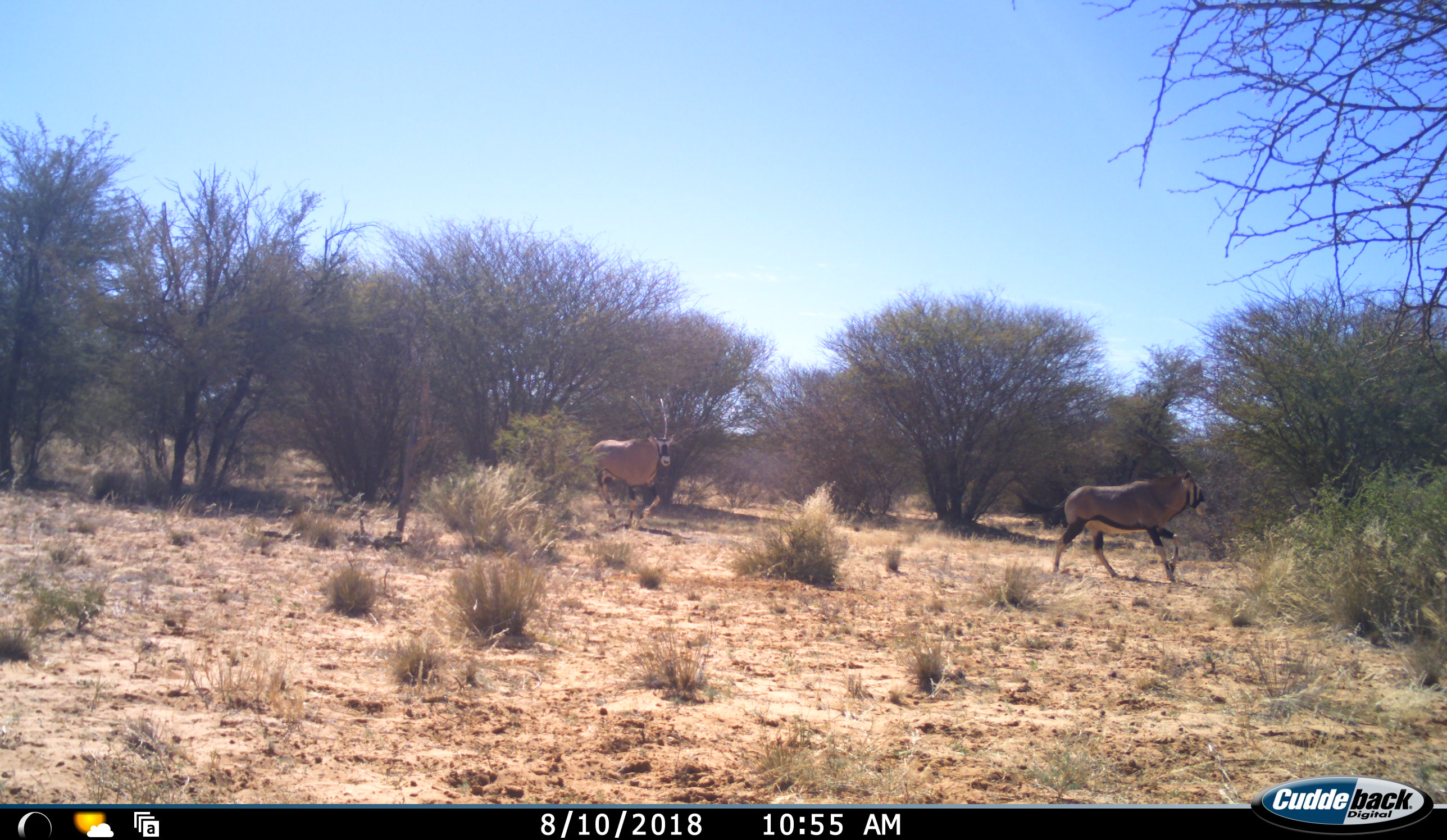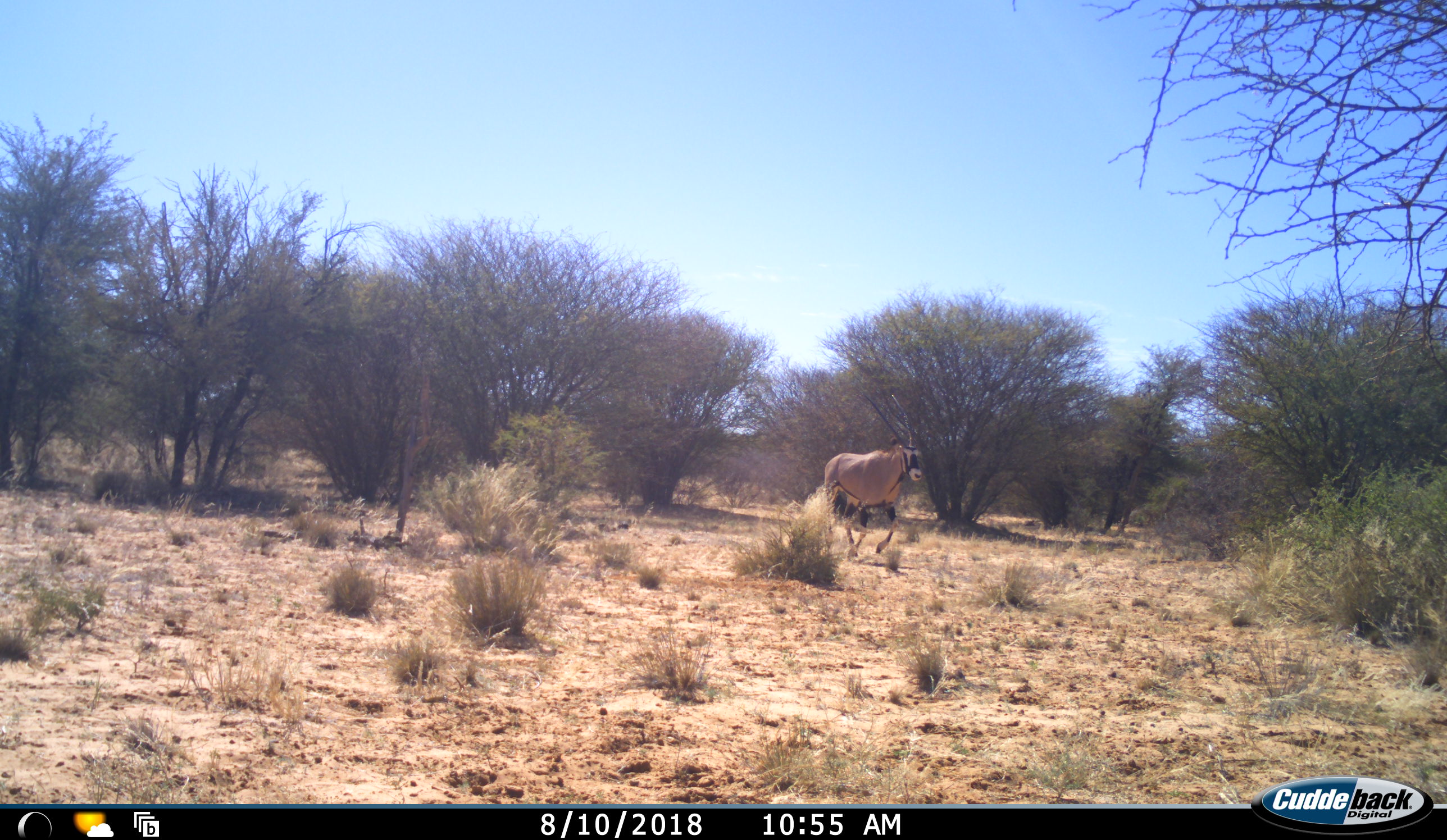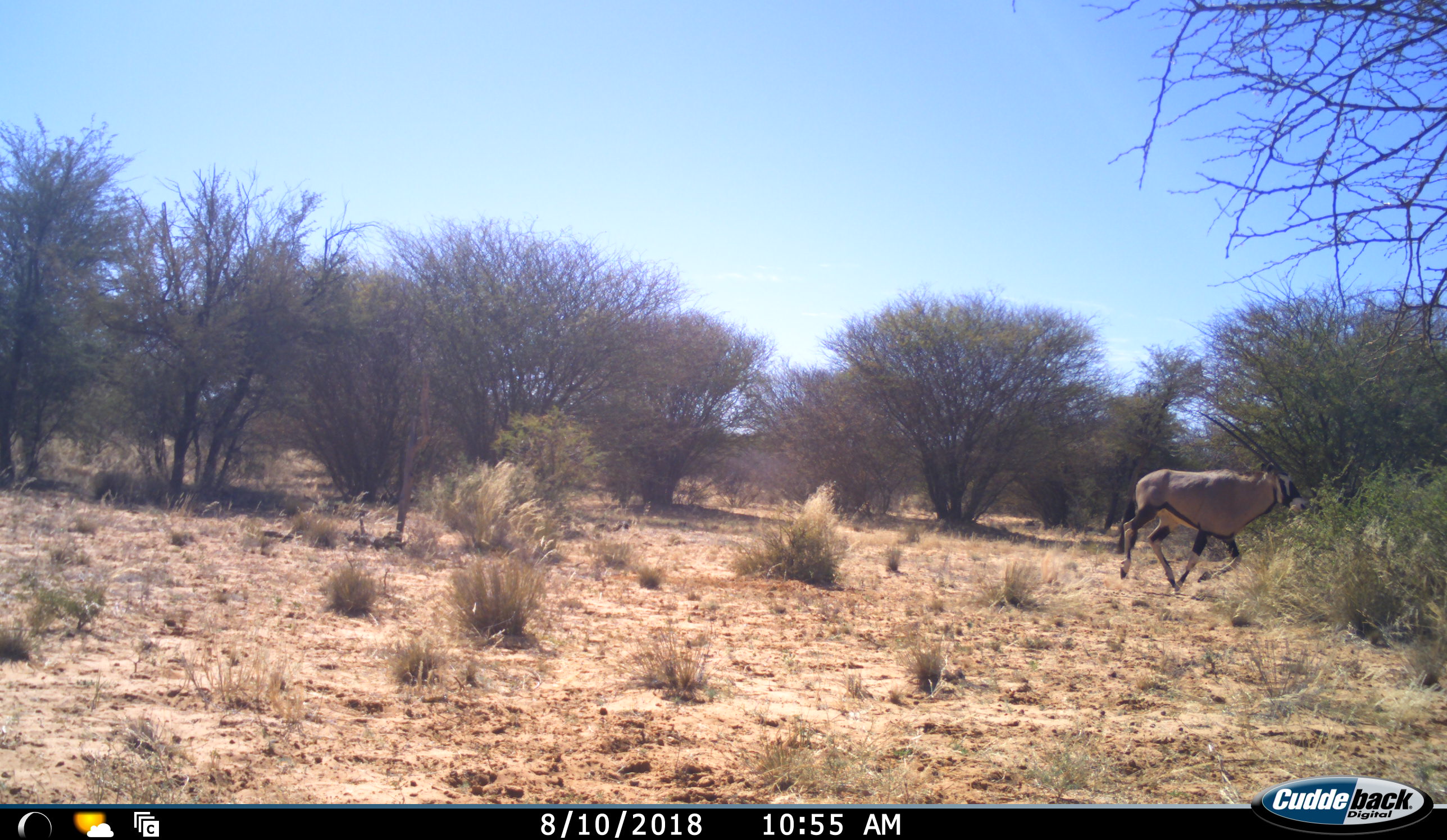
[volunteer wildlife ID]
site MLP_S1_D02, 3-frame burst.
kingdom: Animalia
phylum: Chordata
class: Mammalia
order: Artiodactyla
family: Bovidae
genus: Oryx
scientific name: Oryx gazella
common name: gemsbok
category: oryx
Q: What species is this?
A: Oryx (gemsbok) (Oryx gazella).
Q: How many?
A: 2.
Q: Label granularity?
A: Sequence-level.